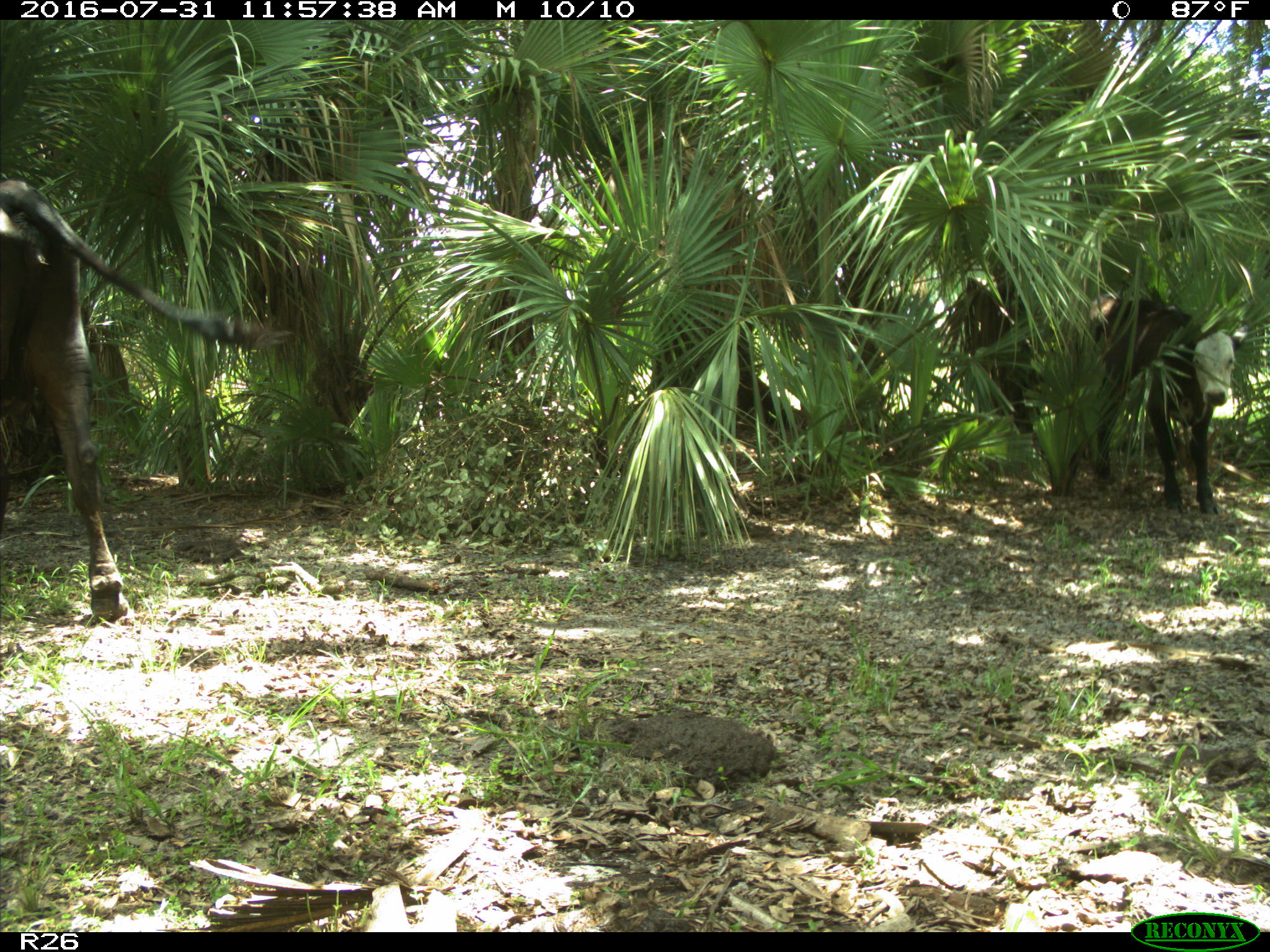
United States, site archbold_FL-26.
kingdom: Animalia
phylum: Chordata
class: Mammalia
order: Artiodactyla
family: Bovidae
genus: Bos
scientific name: Bos taurus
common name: domestic cow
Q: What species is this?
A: Bos taurus (domestic cow).